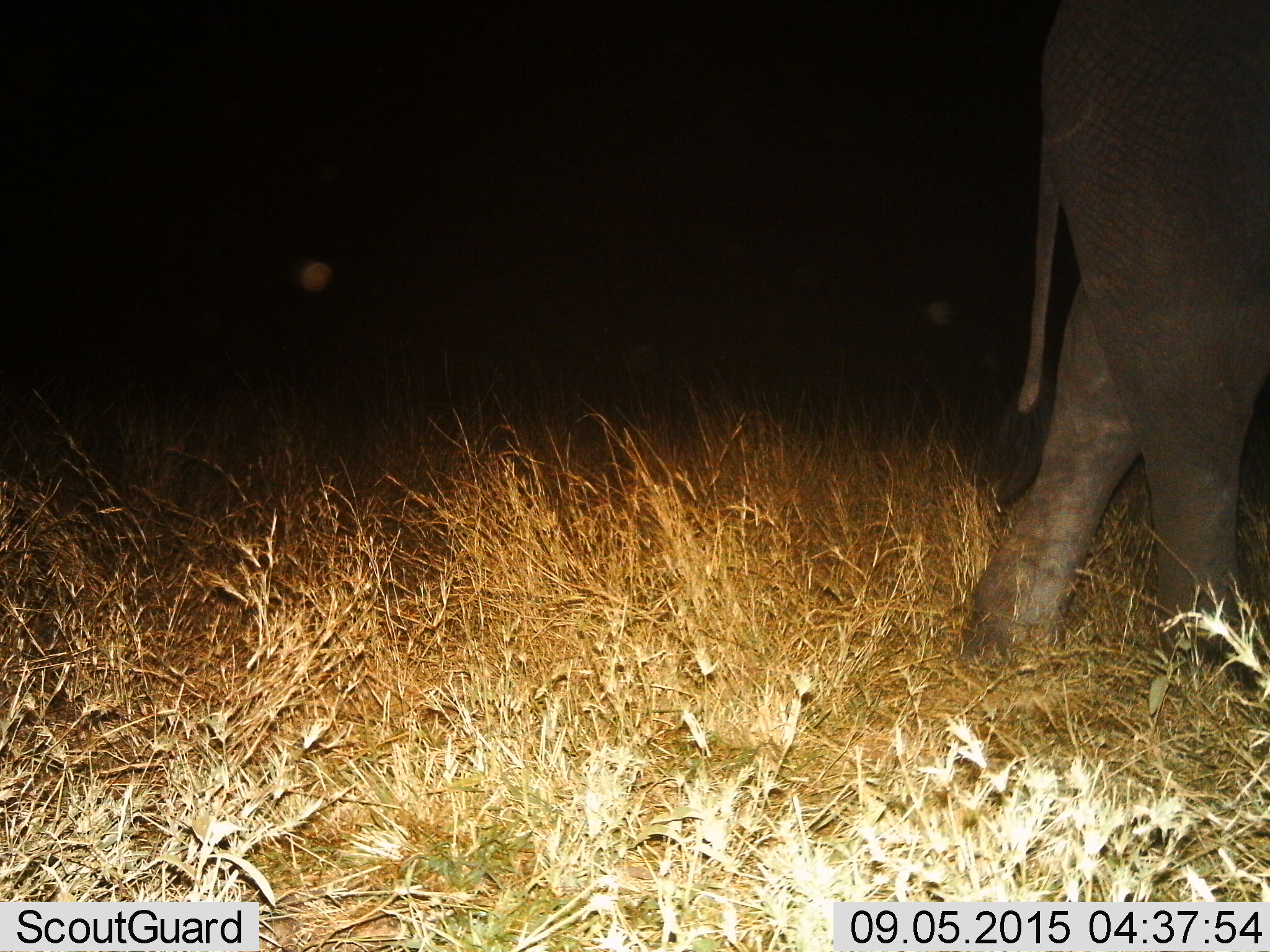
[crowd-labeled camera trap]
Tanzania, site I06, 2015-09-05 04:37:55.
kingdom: Animalia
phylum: Chordata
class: Mammalia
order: Proboscidea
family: Elephantidae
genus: Loxodonta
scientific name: Loxodonta africana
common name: african bush elephant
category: elephant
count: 1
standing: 62%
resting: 0%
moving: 50%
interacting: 0%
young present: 0%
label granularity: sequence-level